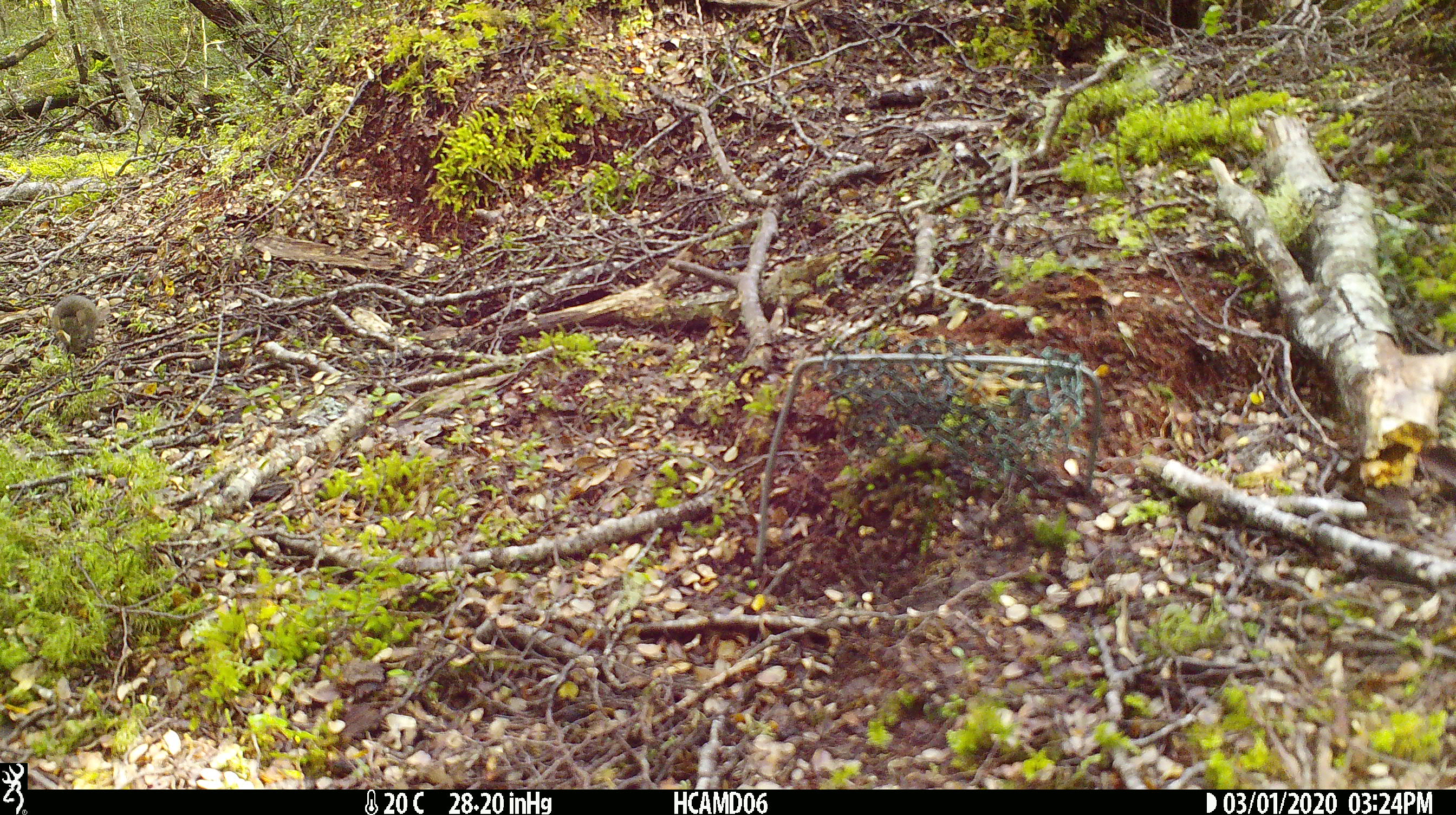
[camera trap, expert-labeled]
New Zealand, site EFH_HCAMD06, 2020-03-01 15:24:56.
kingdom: Animalia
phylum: Chordata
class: Mammalia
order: Rodentia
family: Muridae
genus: Mus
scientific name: Mus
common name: mouse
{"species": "mouse (Mus)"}